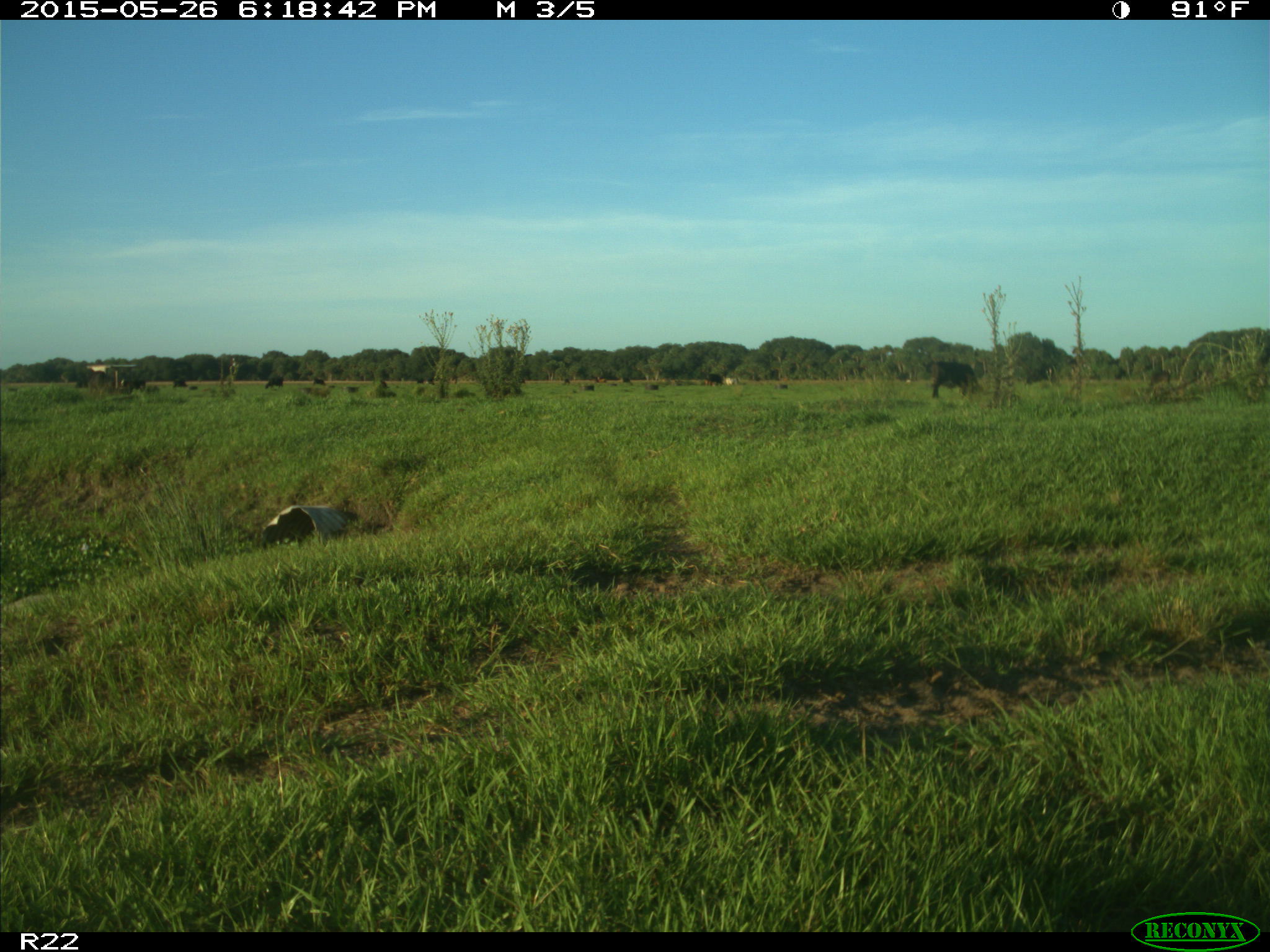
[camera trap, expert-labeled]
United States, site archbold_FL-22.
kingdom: Animalia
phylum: Chordata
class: Mammalia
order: Artiodactyla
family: Bovidae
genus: Bos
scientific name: Bos taurus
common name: domestic cow